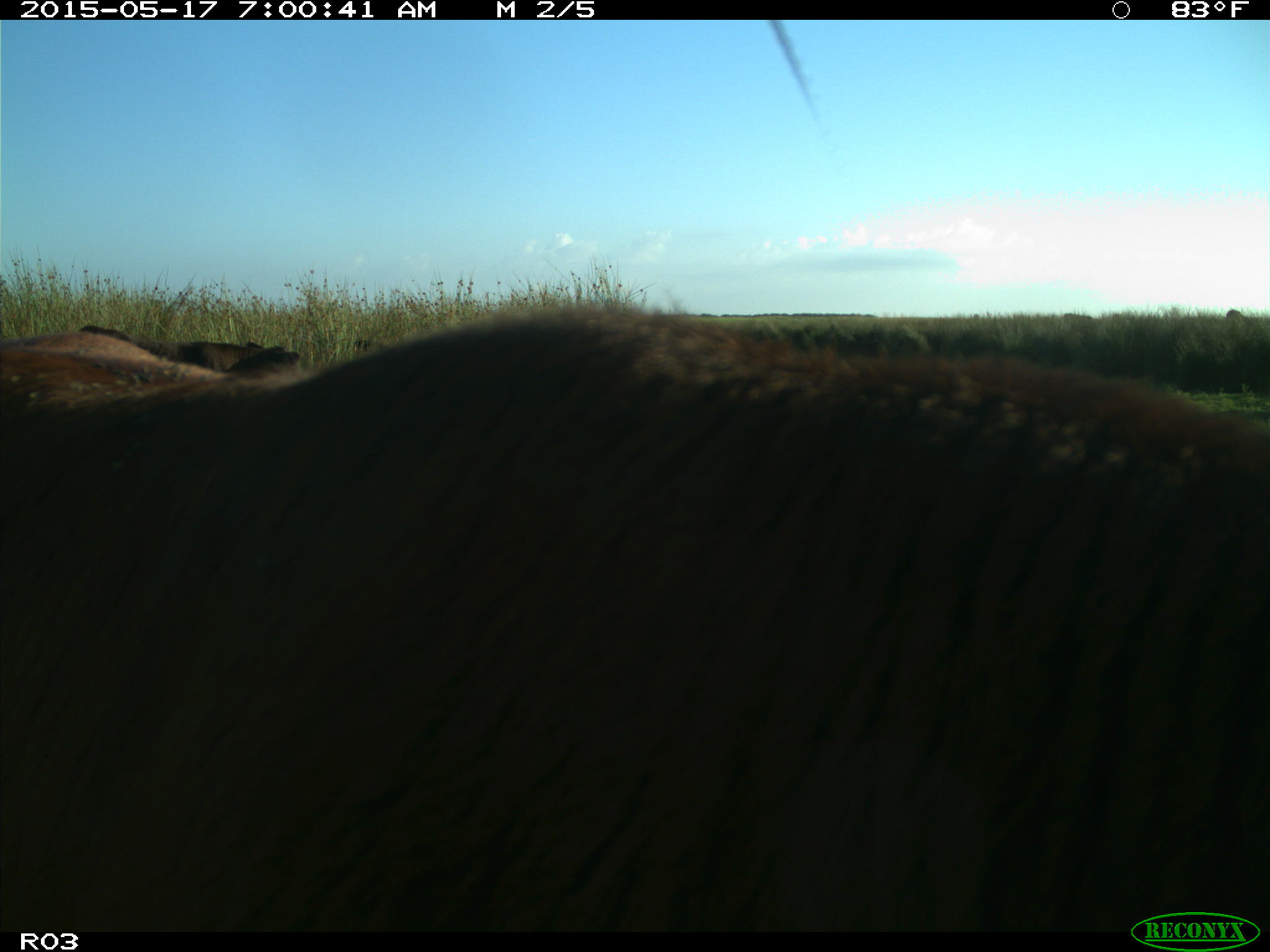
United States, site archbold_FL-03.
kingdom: Animalia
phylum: Chordata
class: Mammalia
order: Artiodactyla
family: Bovidae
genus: Bos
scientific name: Bos taurus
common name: domestic cow